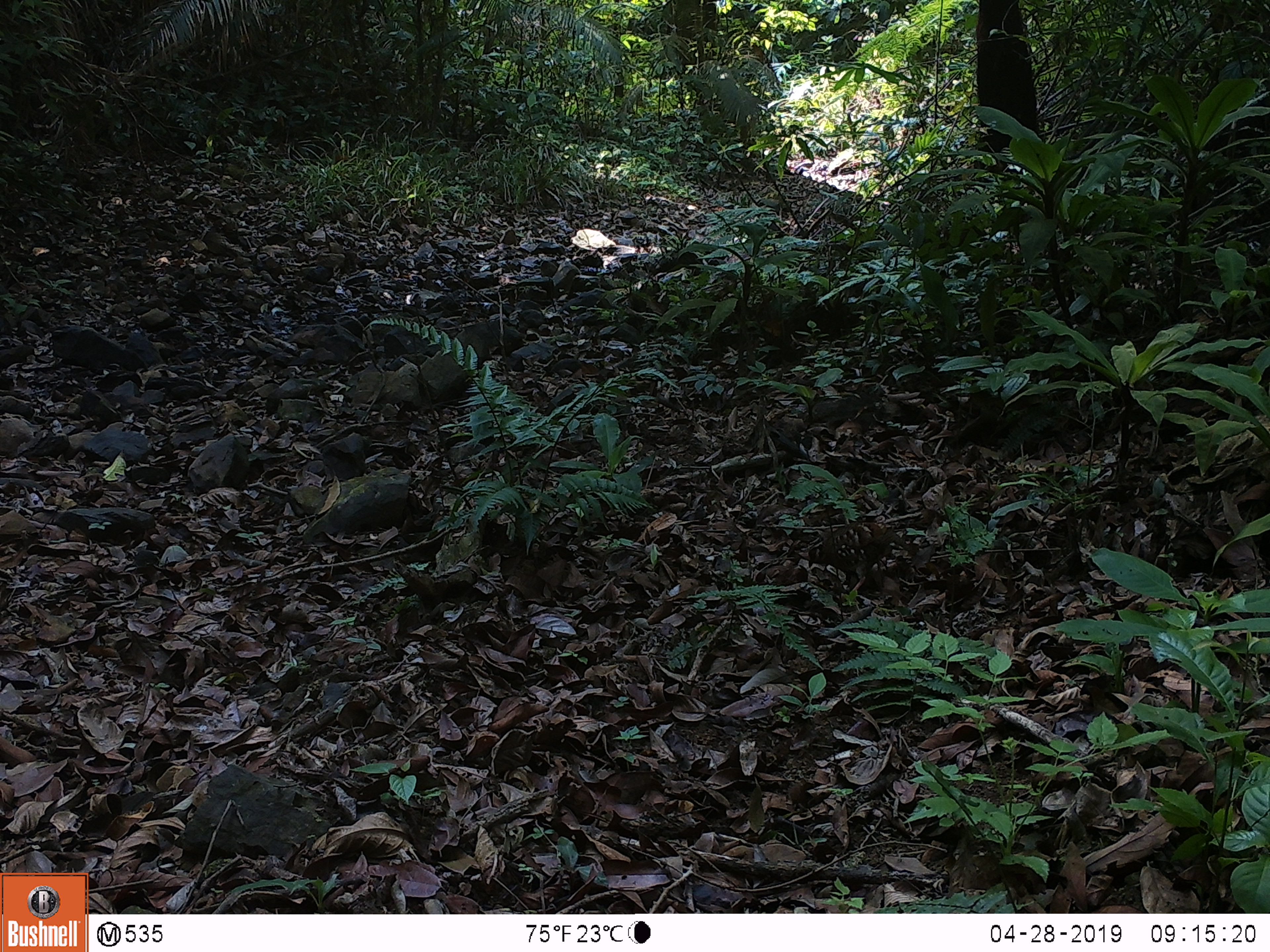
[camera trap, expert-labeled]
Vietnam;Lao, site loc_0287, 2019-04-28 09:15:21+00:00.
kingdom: Animalia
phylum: Chordata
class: Aves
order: Galliformes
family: Phasianidae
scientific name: Phasianidae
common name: partridge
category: unidentified partridge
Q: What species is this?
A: Unidentified partridge (partridge) (Phasianidae).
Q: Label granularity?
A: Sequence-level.